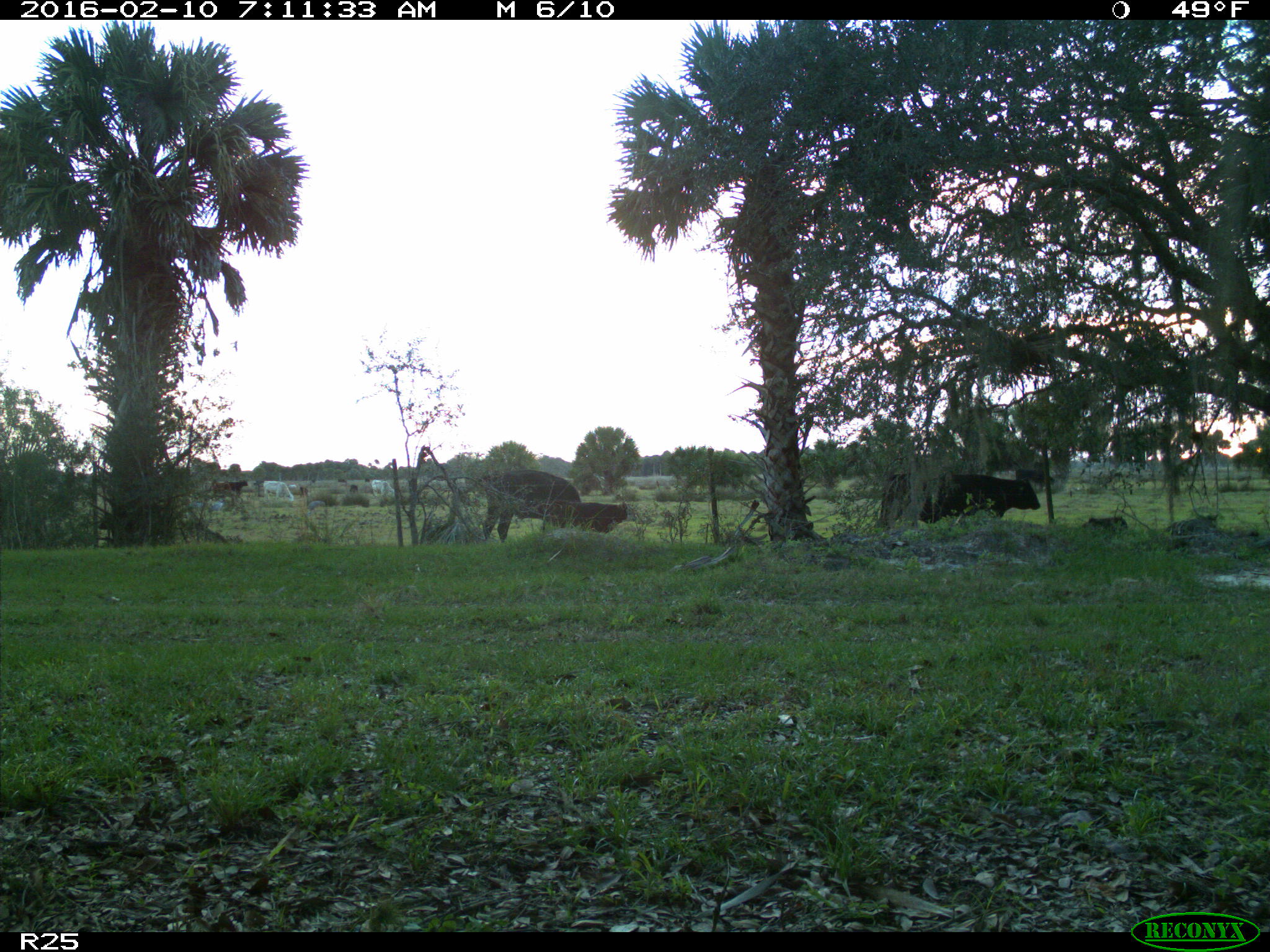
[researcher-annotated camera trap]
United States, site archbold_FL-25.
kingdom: Animalia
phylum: Chordata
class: Mammalia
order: Artiodactyla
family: Bovidae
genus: Bos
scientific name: Bos taurus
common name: domestic cow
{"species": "Bos taurus (domestic cow)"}